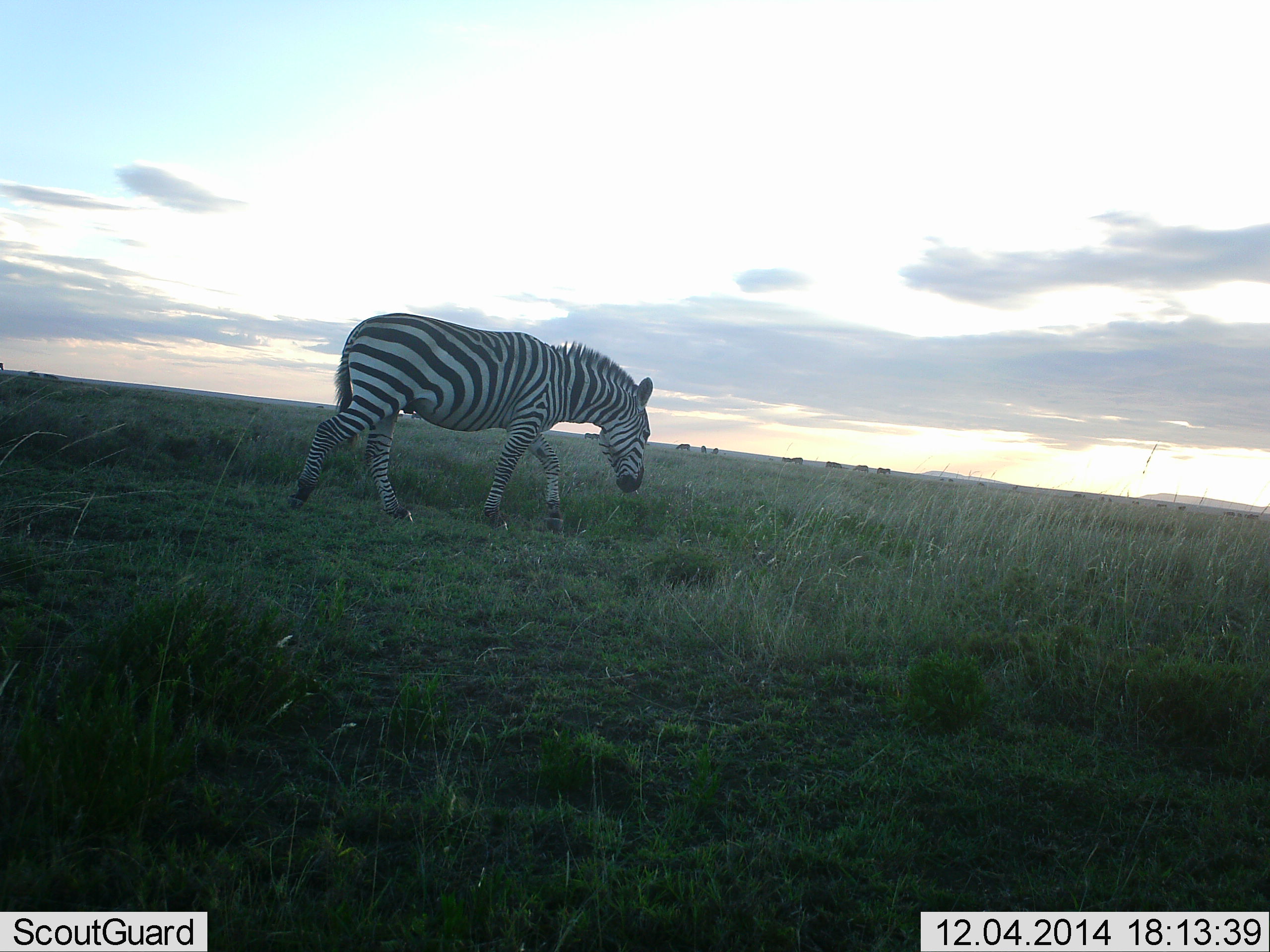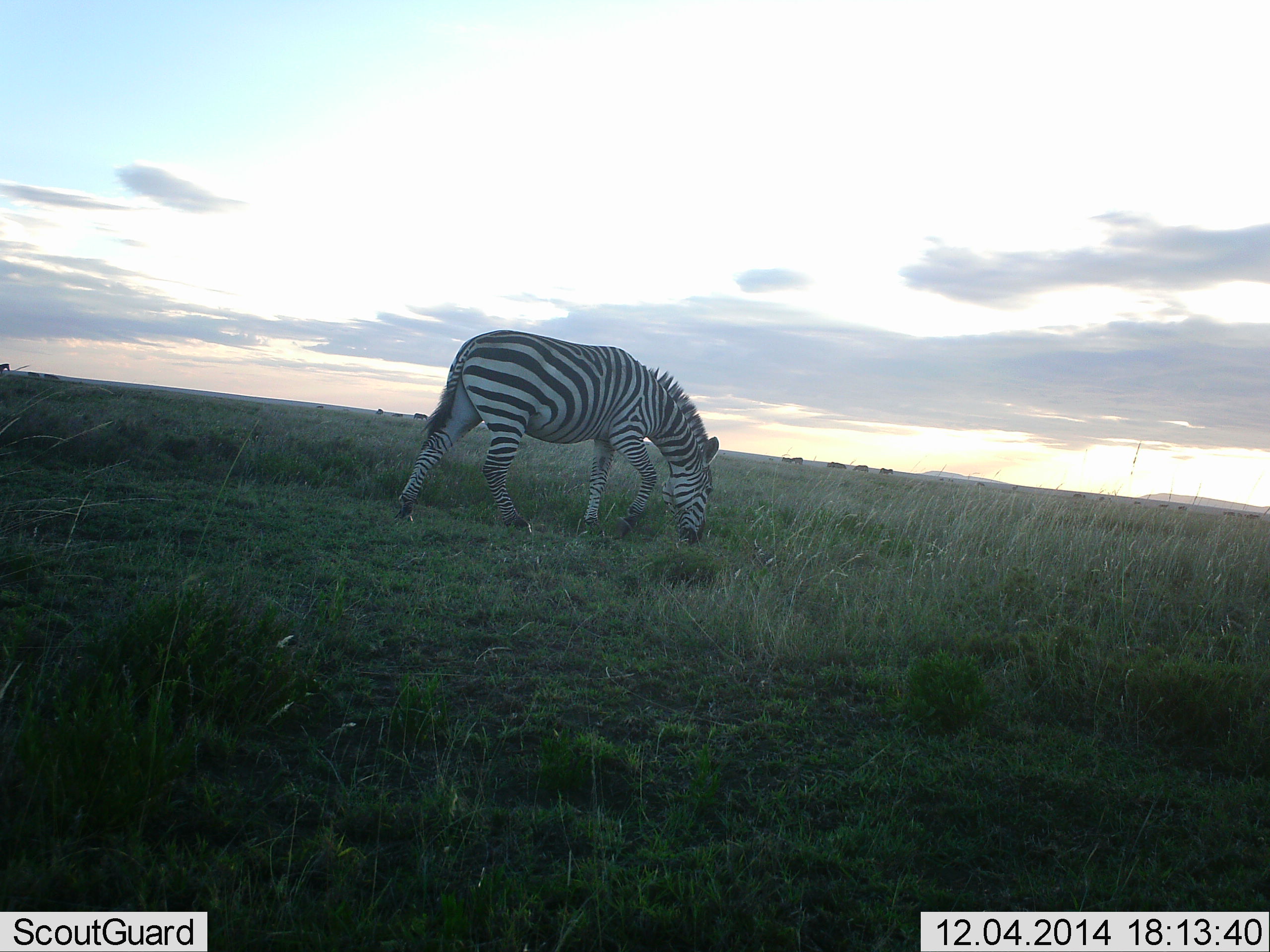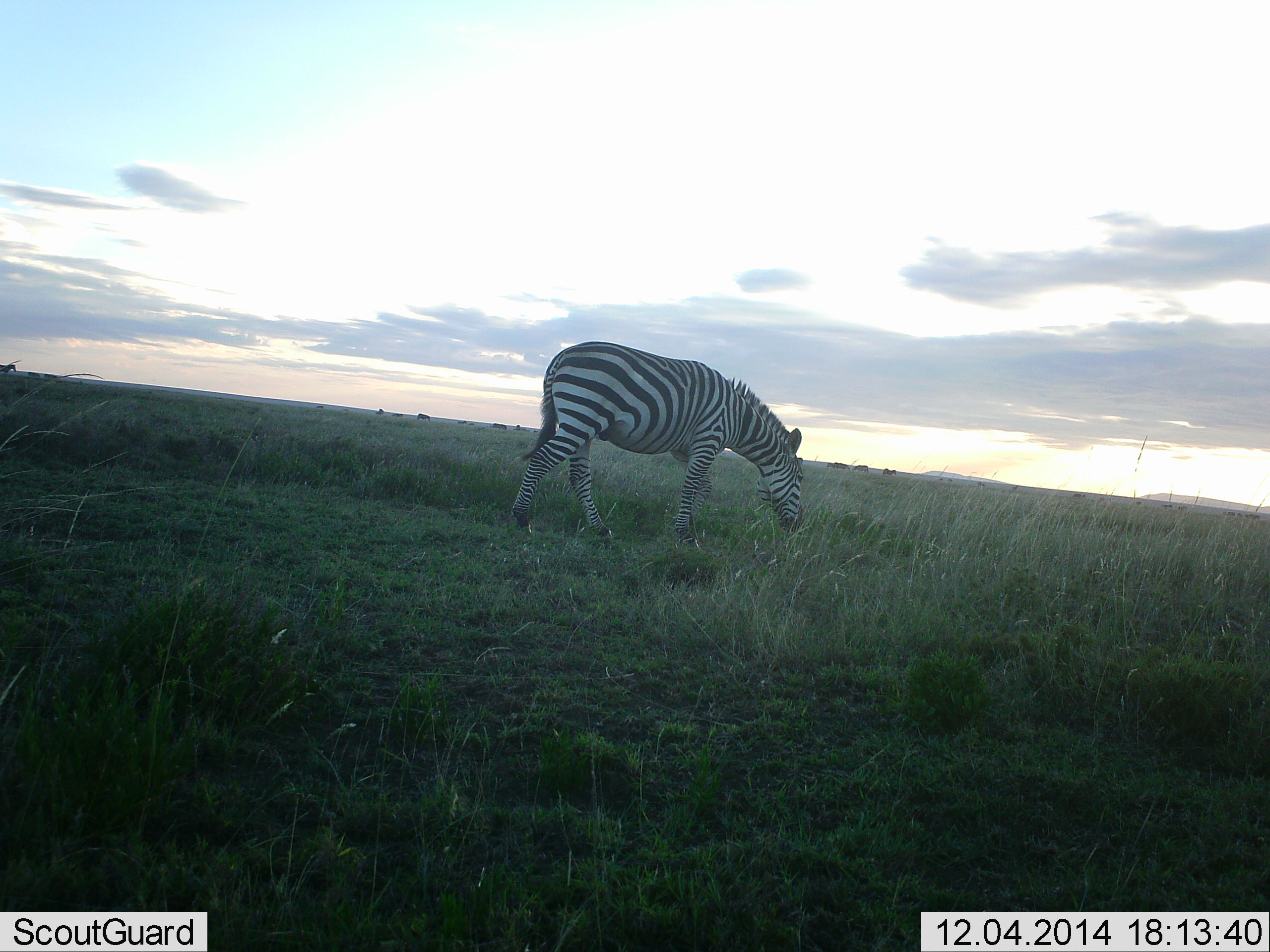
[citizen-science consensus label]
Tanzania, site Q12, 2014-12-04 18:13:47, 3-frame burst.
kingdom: Animalia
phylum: Chordata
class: Mammalia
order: Perissodactyla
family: Equidae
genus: Equus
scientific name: Equus quagga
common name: plains zebra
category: zebra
Zebra (plains zebra) (Equus quagga), count 1. Behavior (volunteer vote fractions): standing 10%, resting 0%, moving 90%, interacting 0%. Young present (vote fraction): 0%. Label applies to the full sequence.